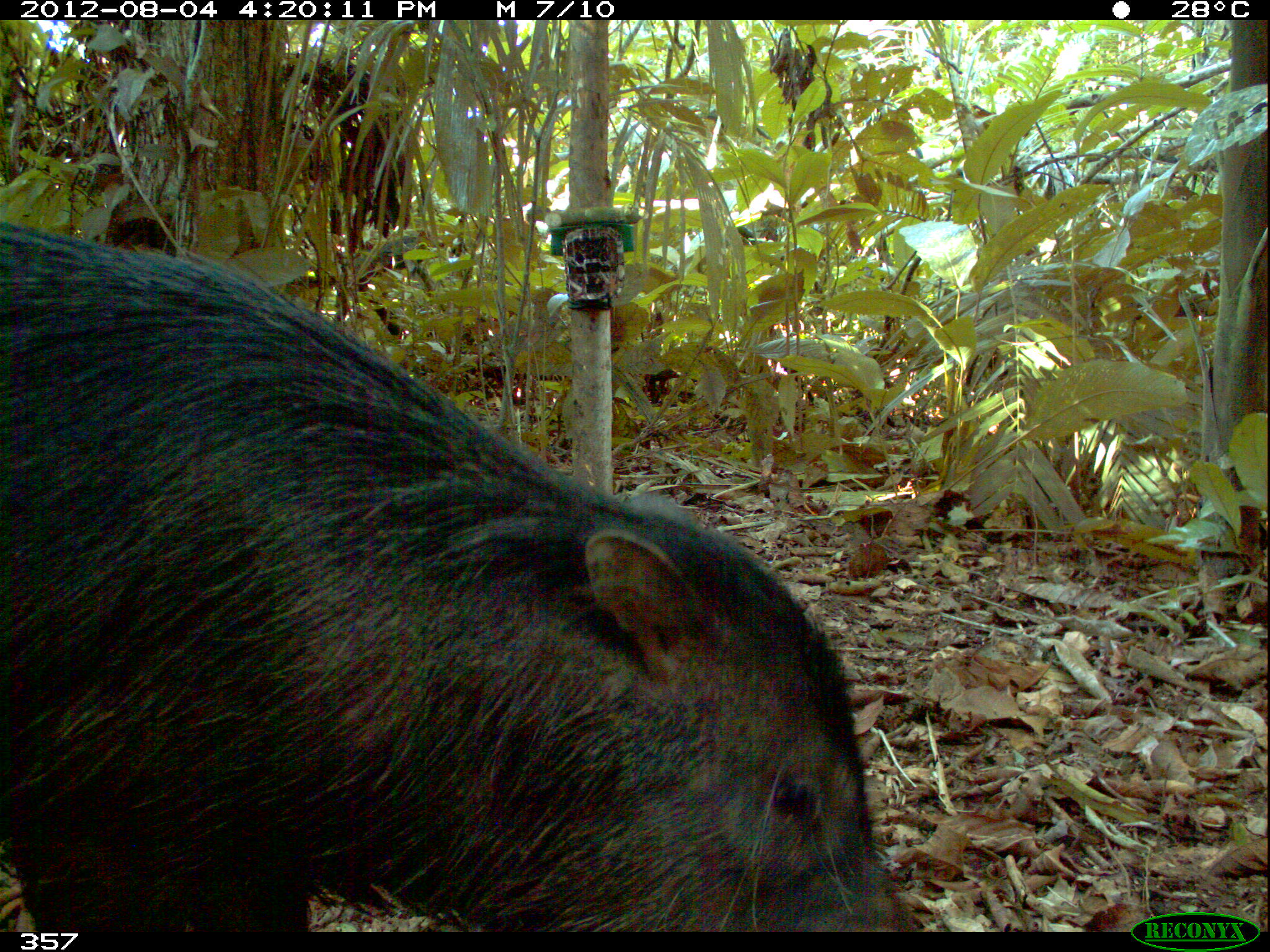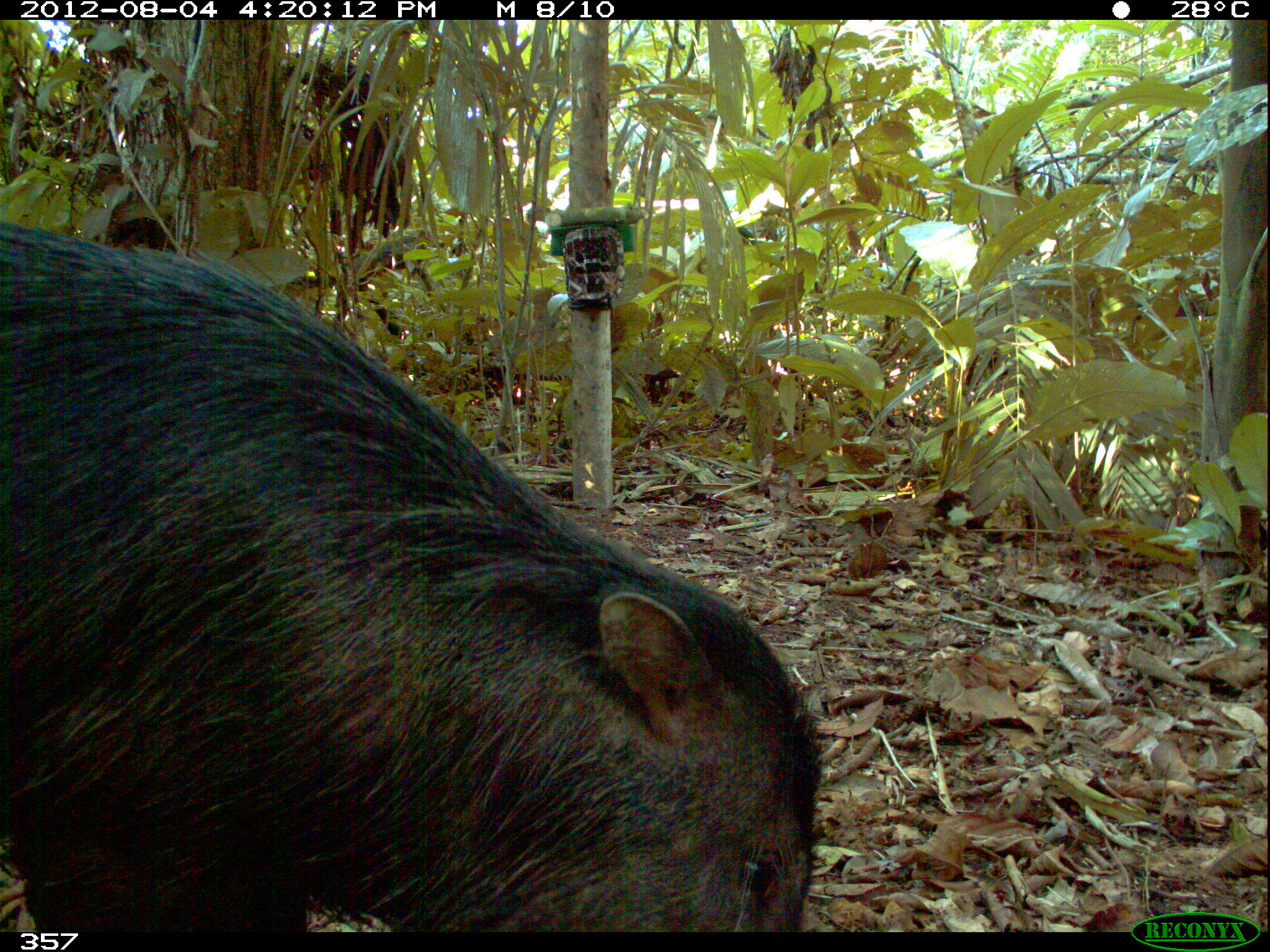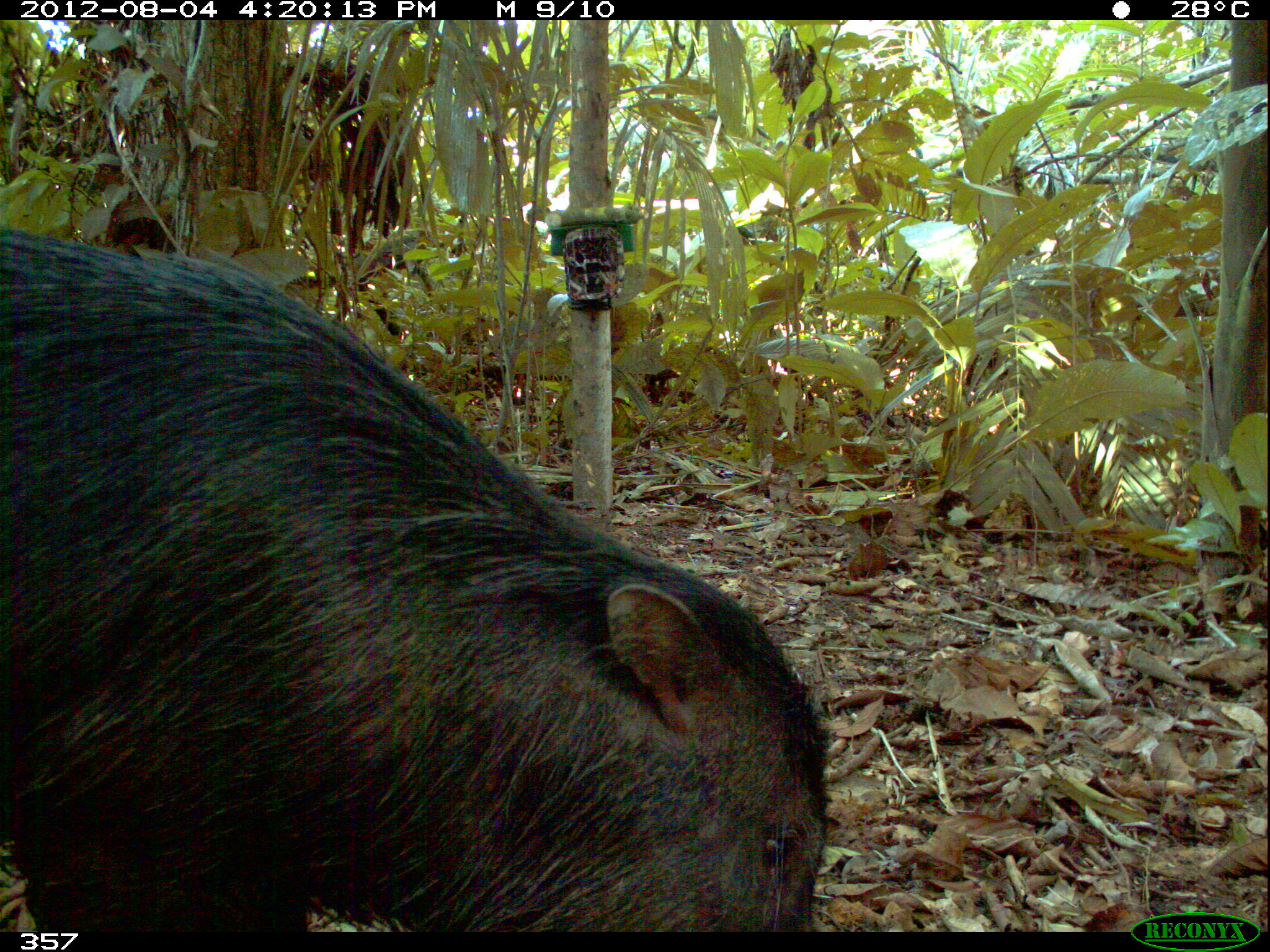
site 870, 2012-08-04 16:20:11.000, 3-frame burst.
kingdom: Animalia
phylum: Chordata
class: Mammalia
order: Artiodactyla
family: Tayassuidae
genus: Tayassu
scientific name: Tayassu pecari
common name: white-lipped peccary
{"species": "Tayassu pecari (white-lipped peccary)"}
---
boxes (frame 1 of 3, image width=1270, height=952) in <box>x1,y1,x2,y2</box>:
tayassu pecari: <box>0,216,914,930</box>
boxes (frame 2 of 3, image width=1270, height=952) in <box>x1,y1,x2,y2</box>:
tayassu pecari: <box>0,216,824,931</box>